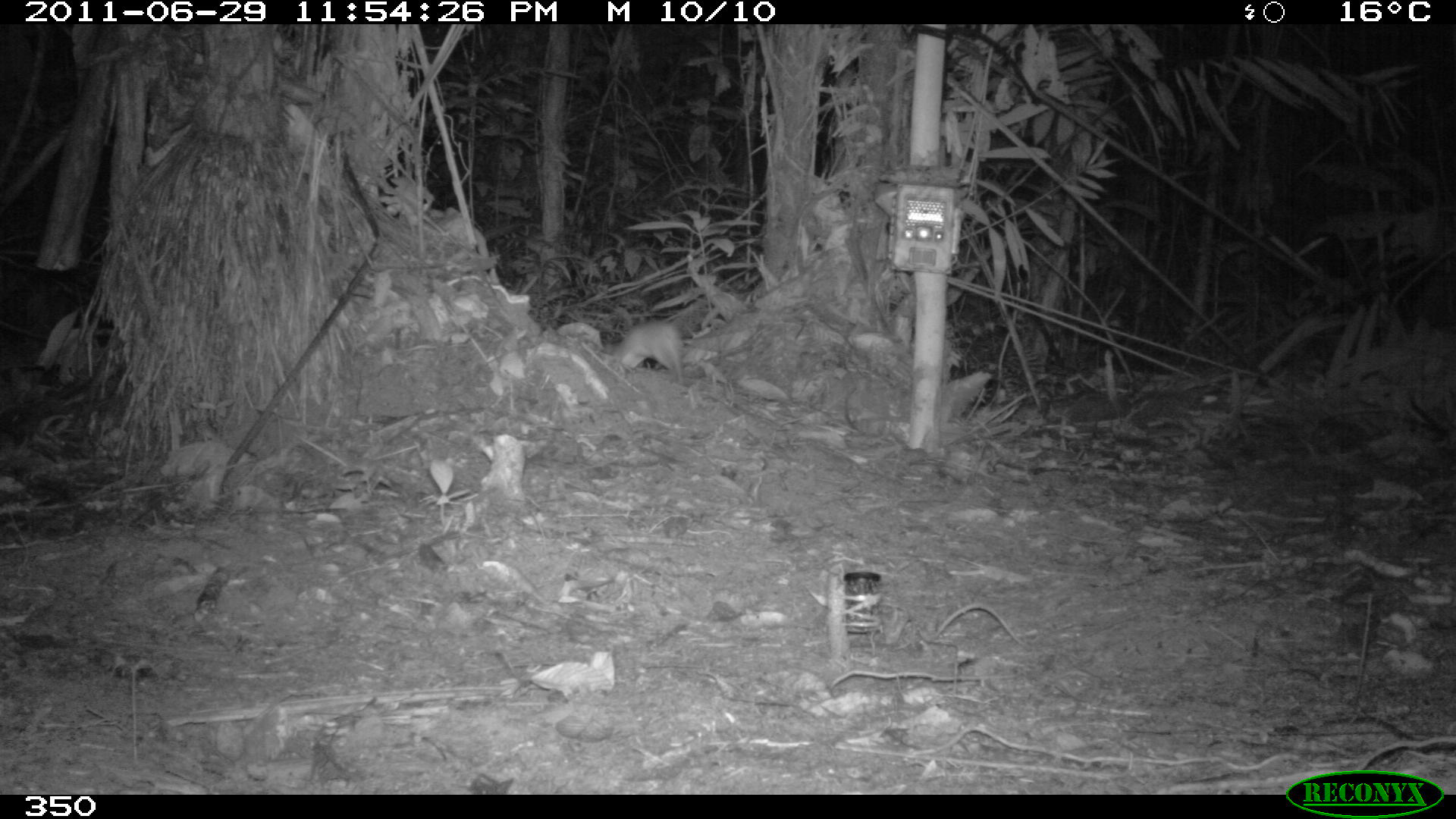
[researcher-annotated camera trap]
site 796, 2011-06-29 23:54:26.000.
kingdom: Animalia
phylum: Chordata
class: Mammalia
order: Rodentia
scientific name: Rodentia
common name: rodents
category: unknown rodent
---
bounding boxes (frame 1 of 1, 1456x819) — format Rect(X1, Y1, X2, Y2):
unknown rodent: Rect(604, 318, 683, 382)